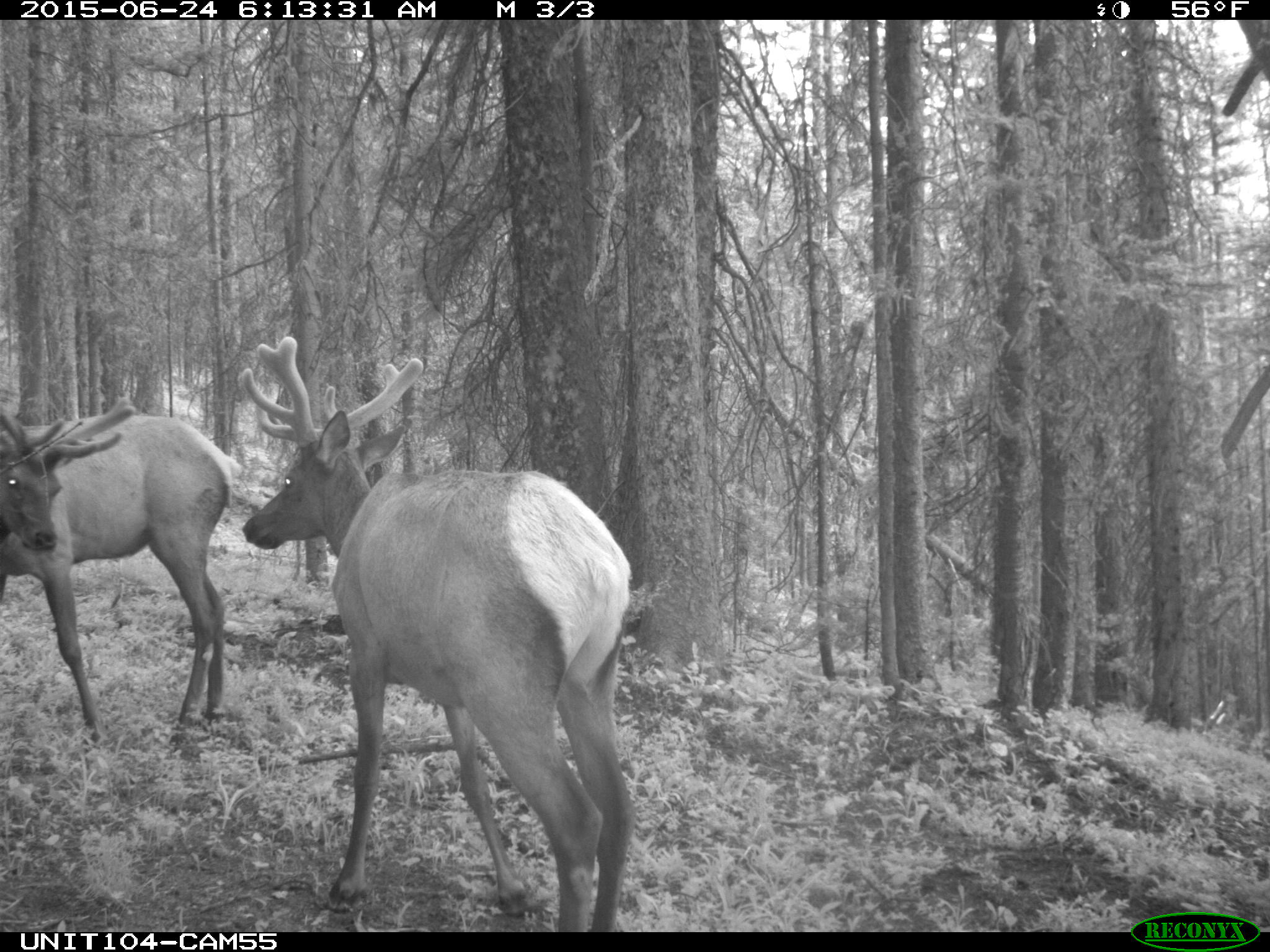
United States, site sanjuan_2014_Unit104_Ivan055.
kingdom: Animalia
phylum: Chordata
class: Mammalia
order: Artiodactyla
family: Cervidae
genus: Cervus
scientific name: Cervus elaphus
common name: red deer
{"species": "Cervus elaphus (red deer)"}